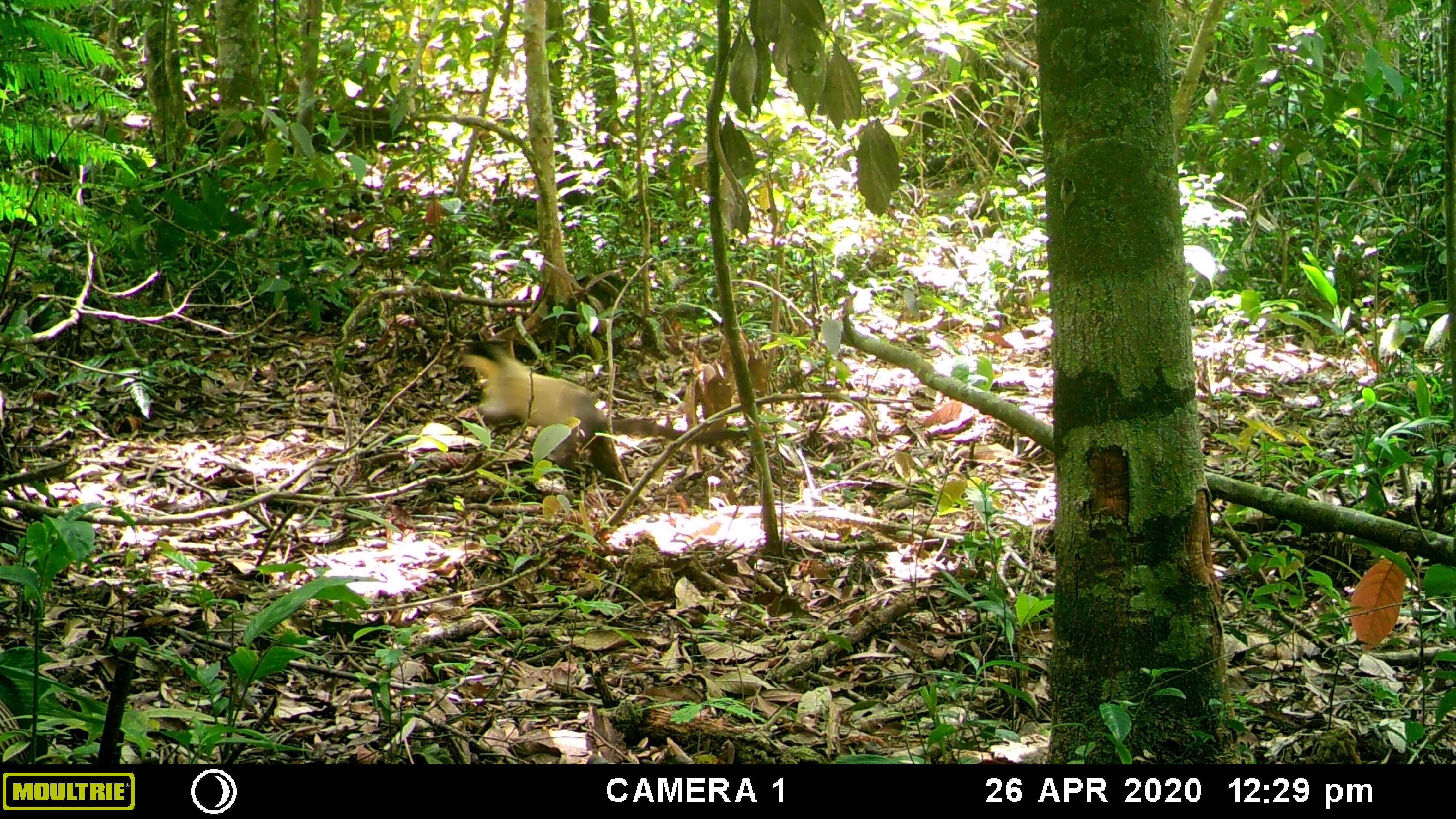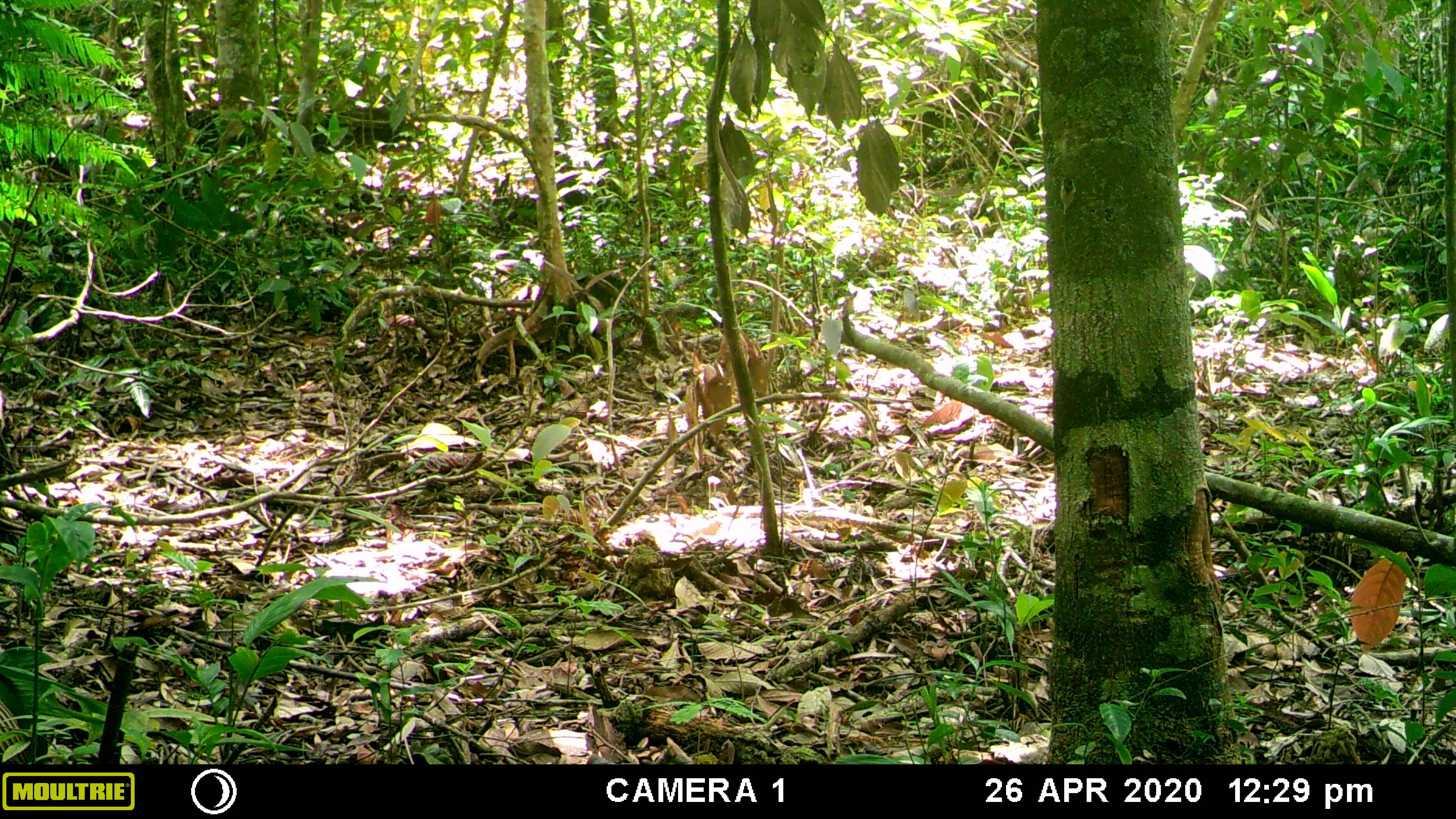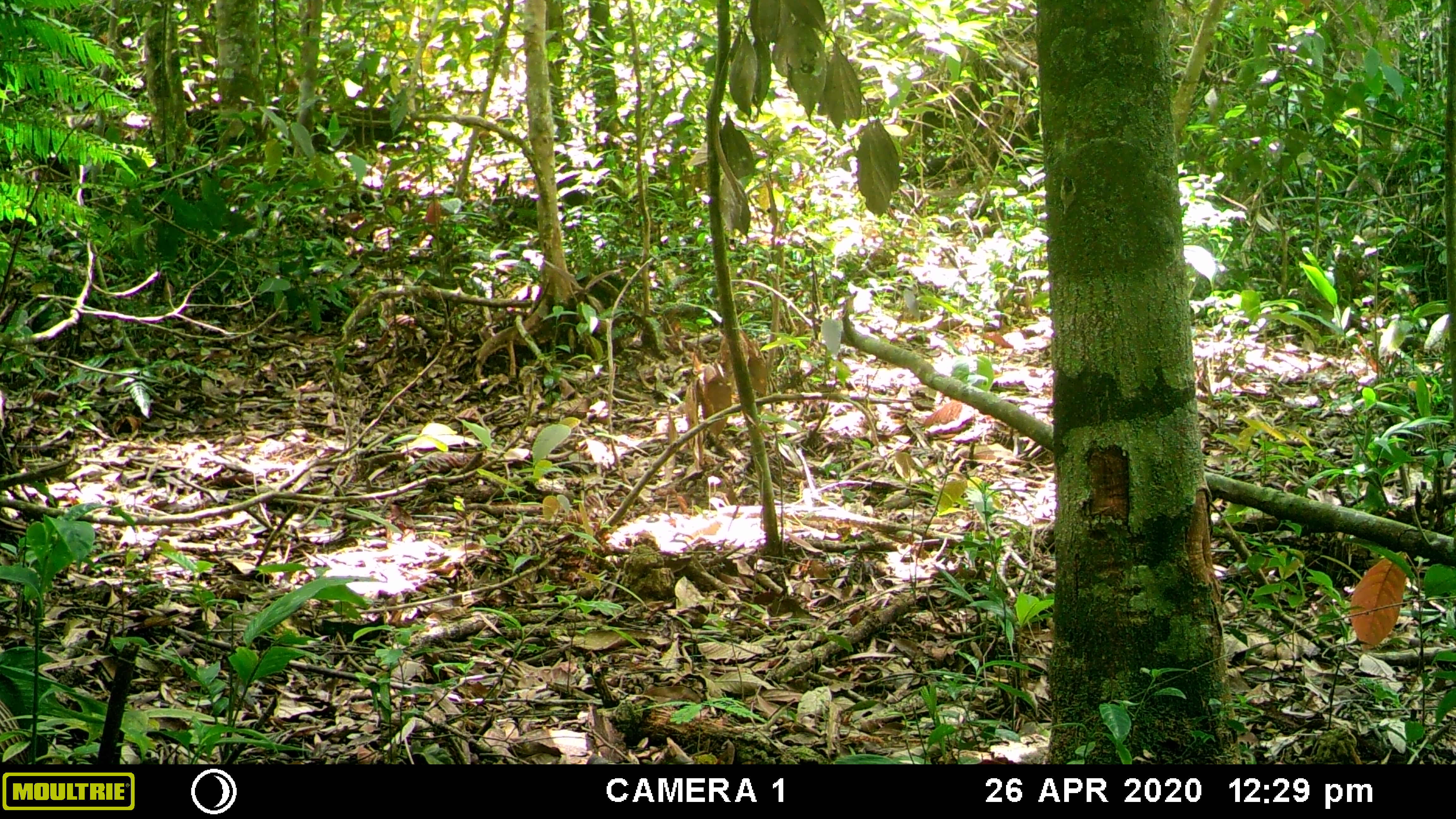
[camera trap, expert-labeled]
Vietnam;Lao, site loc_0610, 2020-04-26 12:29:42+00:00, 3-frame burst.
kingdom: Animalia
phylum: Chordata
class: Mammalia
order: Carnivora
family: Mustelidae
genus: Martes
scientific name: Martes flavigula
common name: yellow-throated marten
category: yellow throated marten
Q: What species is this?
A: Yellow throated marten (yellow-throated marten) (Martes flavigula).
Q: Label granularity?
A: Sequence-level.